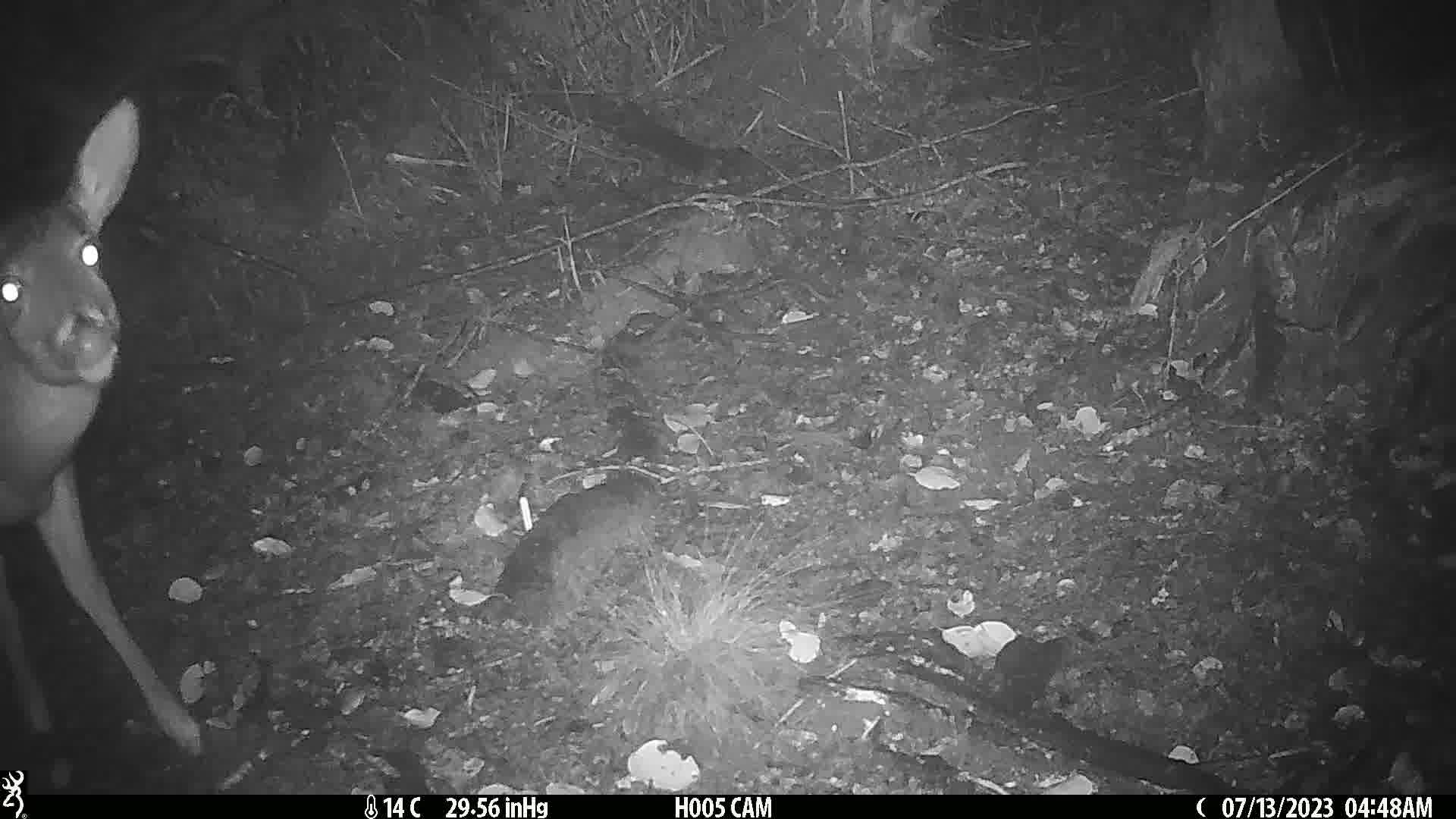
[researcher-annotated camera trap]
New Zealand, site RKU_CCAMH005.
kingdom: Animalia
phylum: Chordata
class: Mammalia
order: Artiodactyla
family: Cervidae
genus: Odocoileus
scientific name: Odocoileus virginianus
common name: white-tailed deer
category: white tailed deer